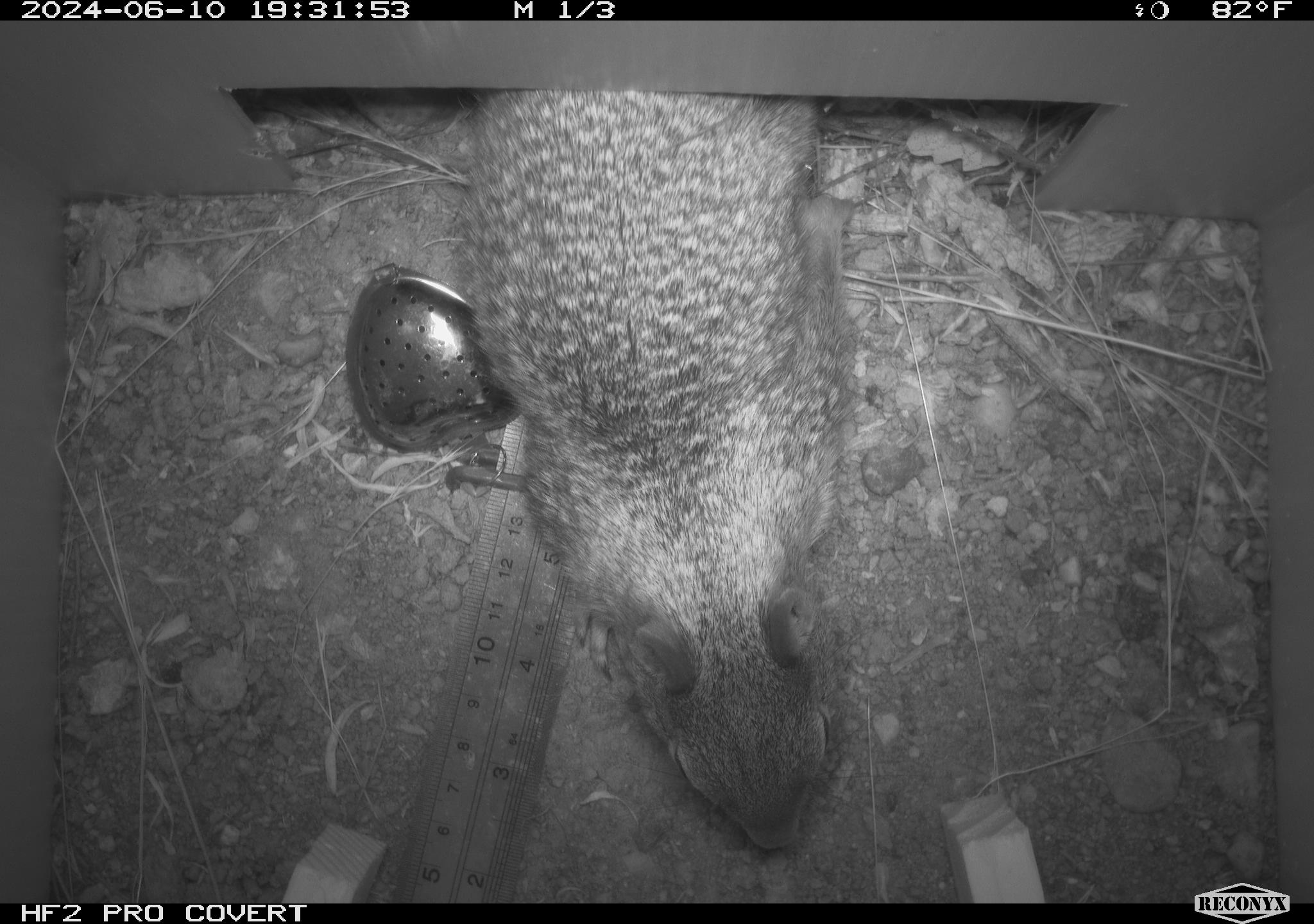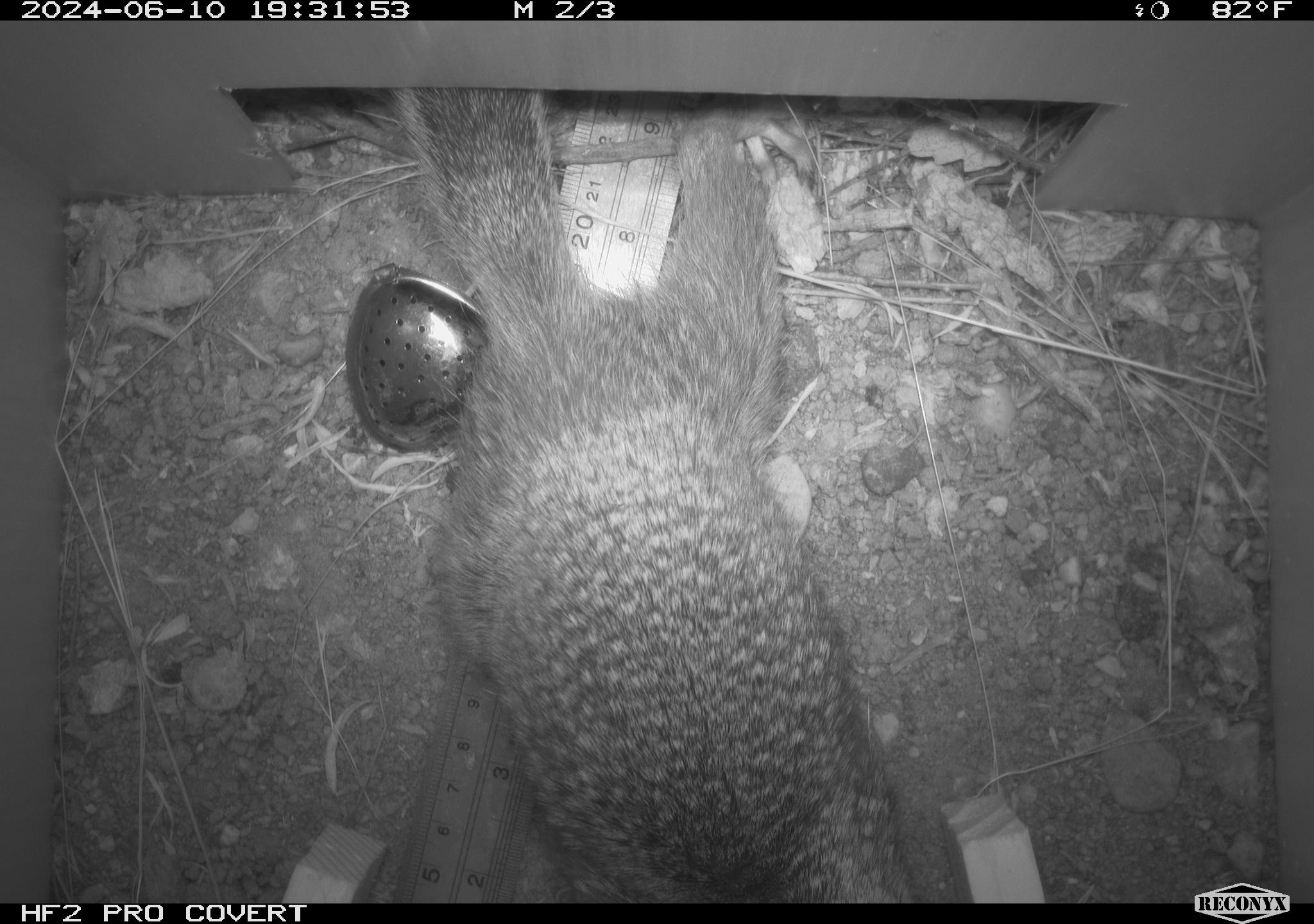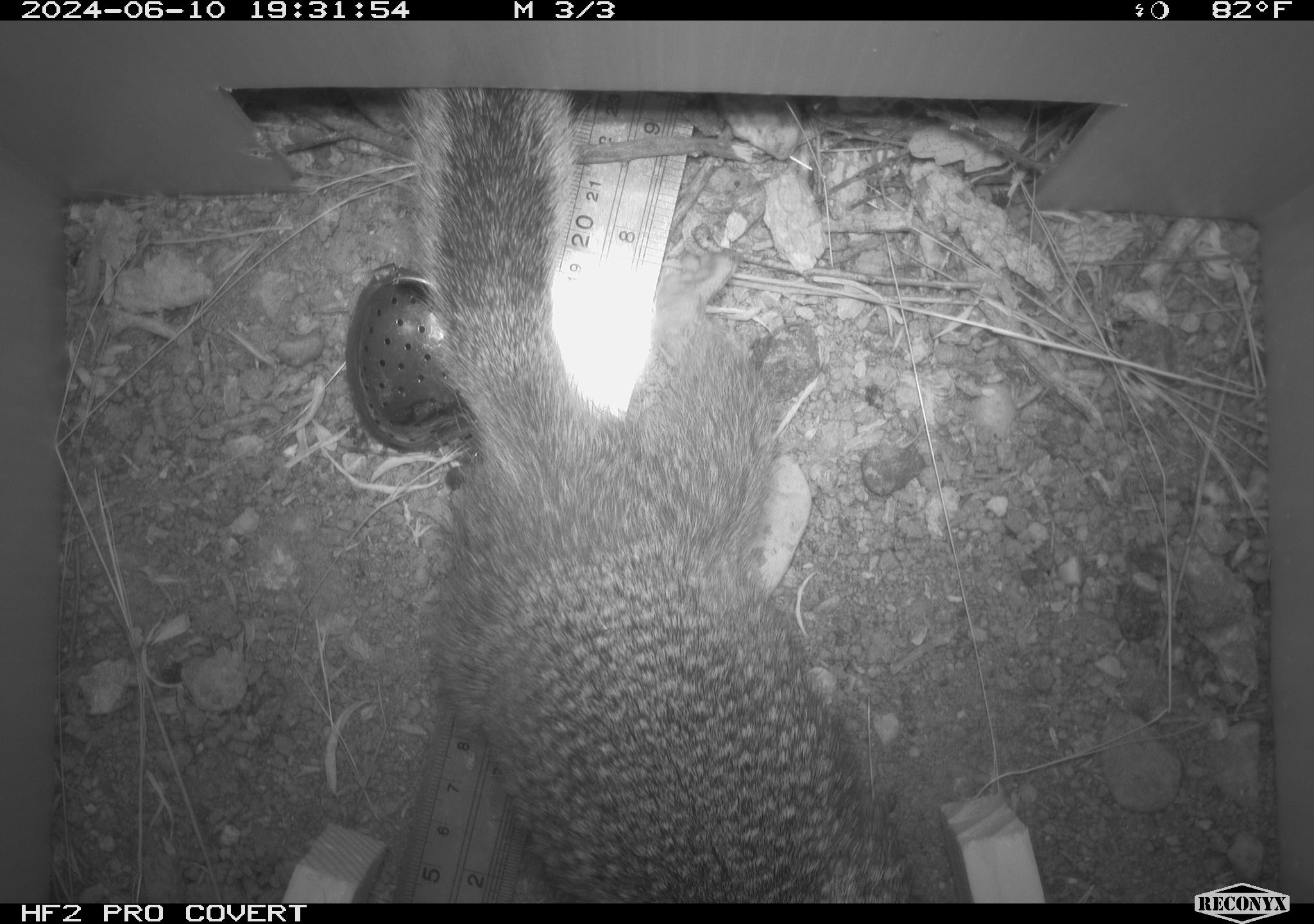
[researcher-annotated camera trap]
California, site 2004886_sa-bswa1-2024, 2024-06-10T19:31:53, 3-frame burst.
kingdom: Animalia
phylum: Chordata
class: Mammalia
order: Rodentia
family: Sciuridae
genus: Otospermophilus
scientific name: Otospermophilus beecheyi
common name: california ground squirrel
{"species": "california ground squirrel (Otospermophilus beecheyi)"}